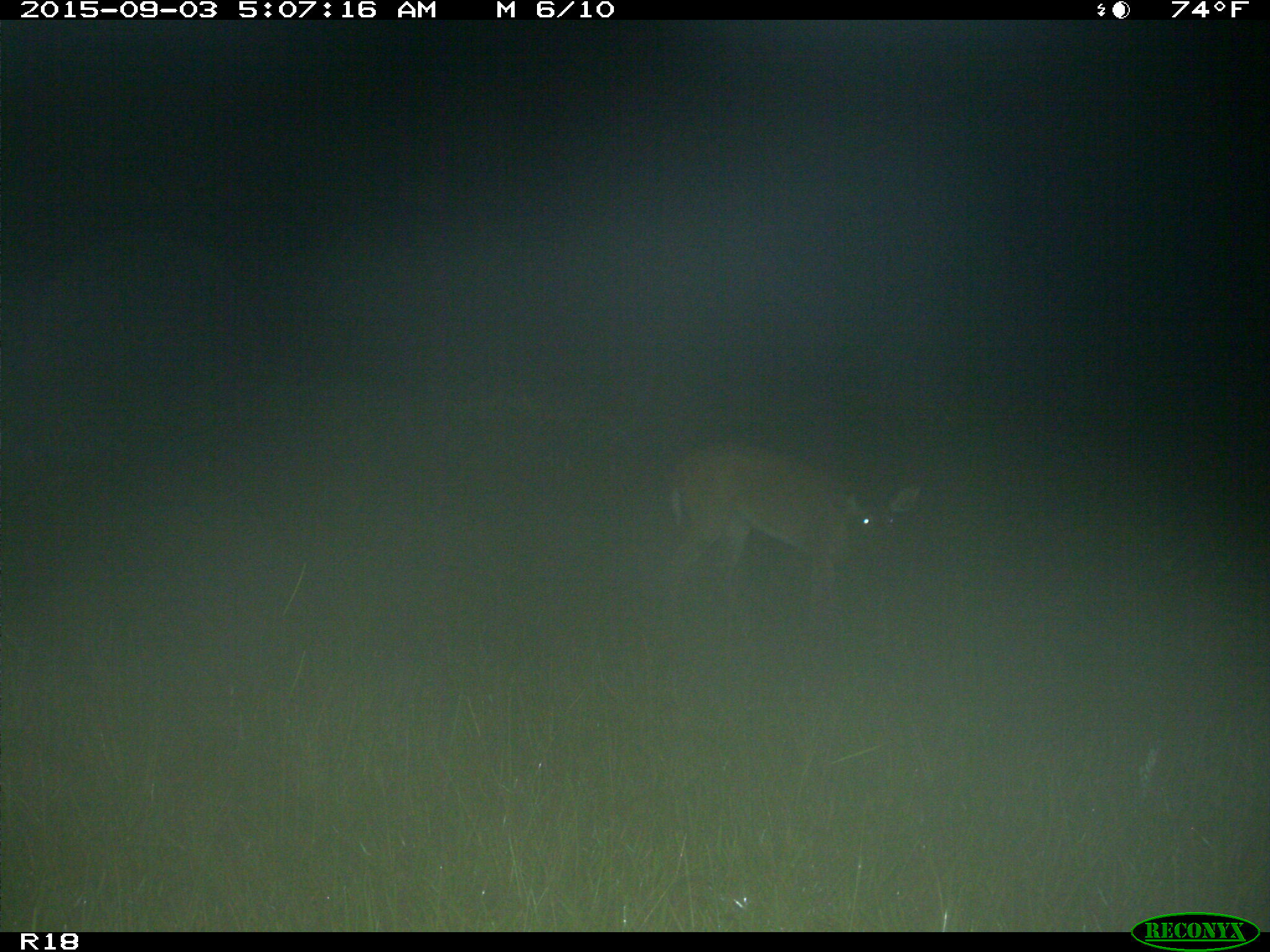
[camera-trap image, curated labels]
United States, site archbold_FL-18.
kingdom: Animalia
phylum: Chordata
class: Mammalia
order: Artiodactyla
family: Cervidae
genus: Odocoileus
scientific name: Odocoileus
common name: deer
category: unidentified deer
Unidentified deer (deer) (Odocoileus).